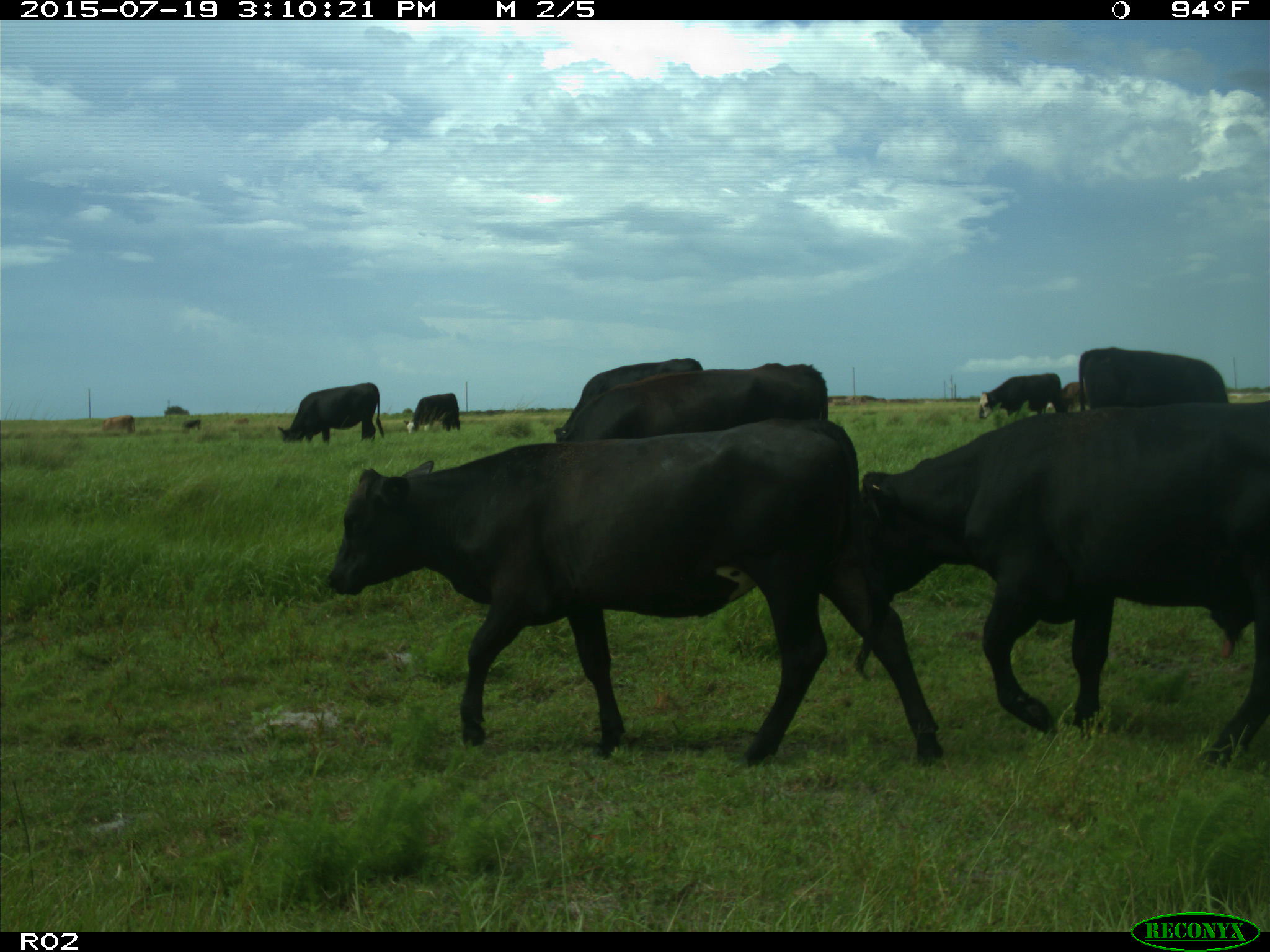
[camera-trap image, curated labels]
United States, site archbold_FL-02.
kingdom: Animalia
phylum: Chordata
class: Mammalia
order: Artiodactyla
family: Bovidae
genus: Bos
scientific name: Bos taurus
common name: domestic cow